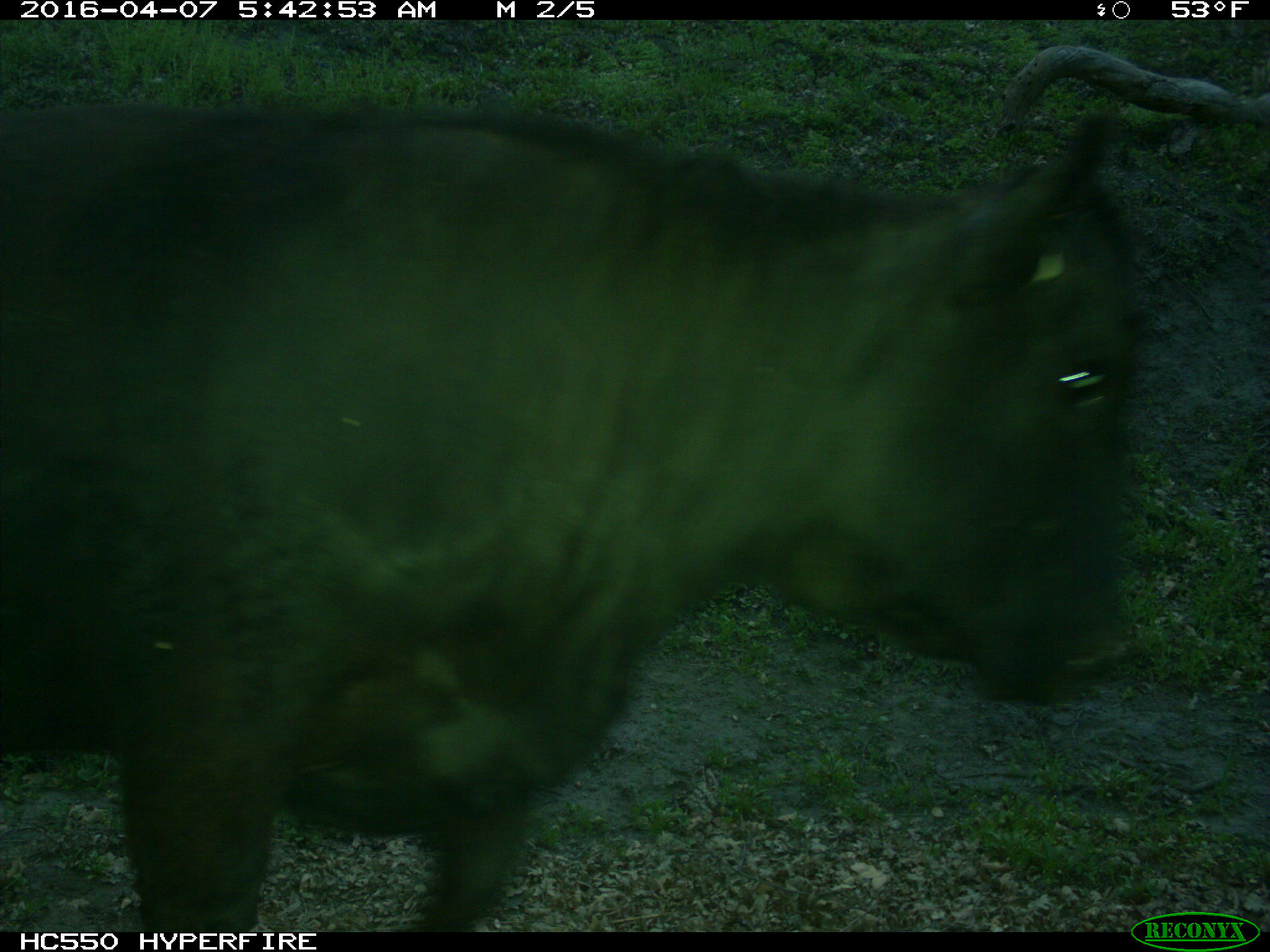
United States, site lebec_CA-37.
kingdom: Animalia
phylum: Chordata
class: Mammalia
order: Artiodactyla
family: Bovidae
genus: Bos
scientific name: Bos taurus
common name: domestic cow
Bos taurus (domestic cow).